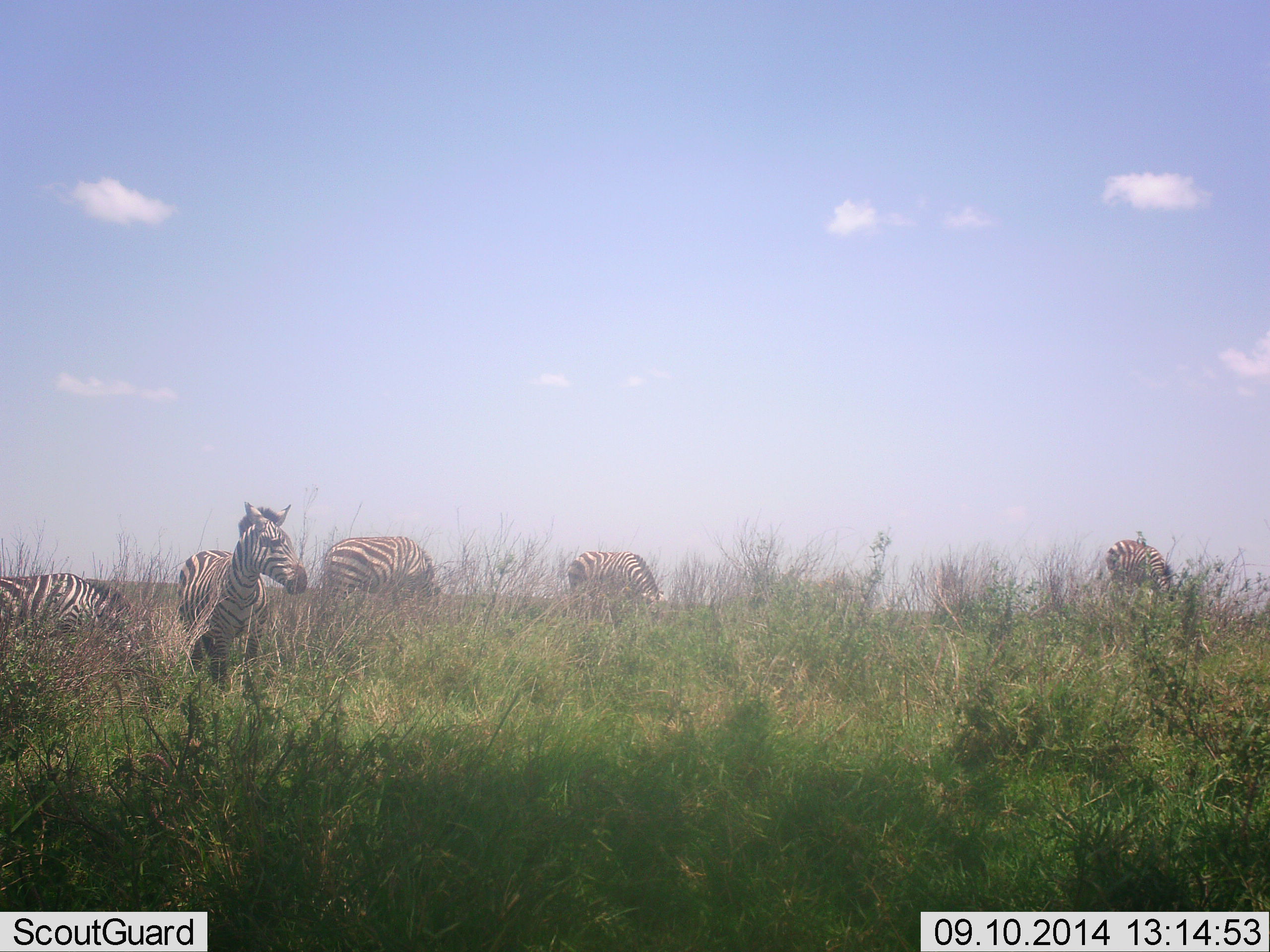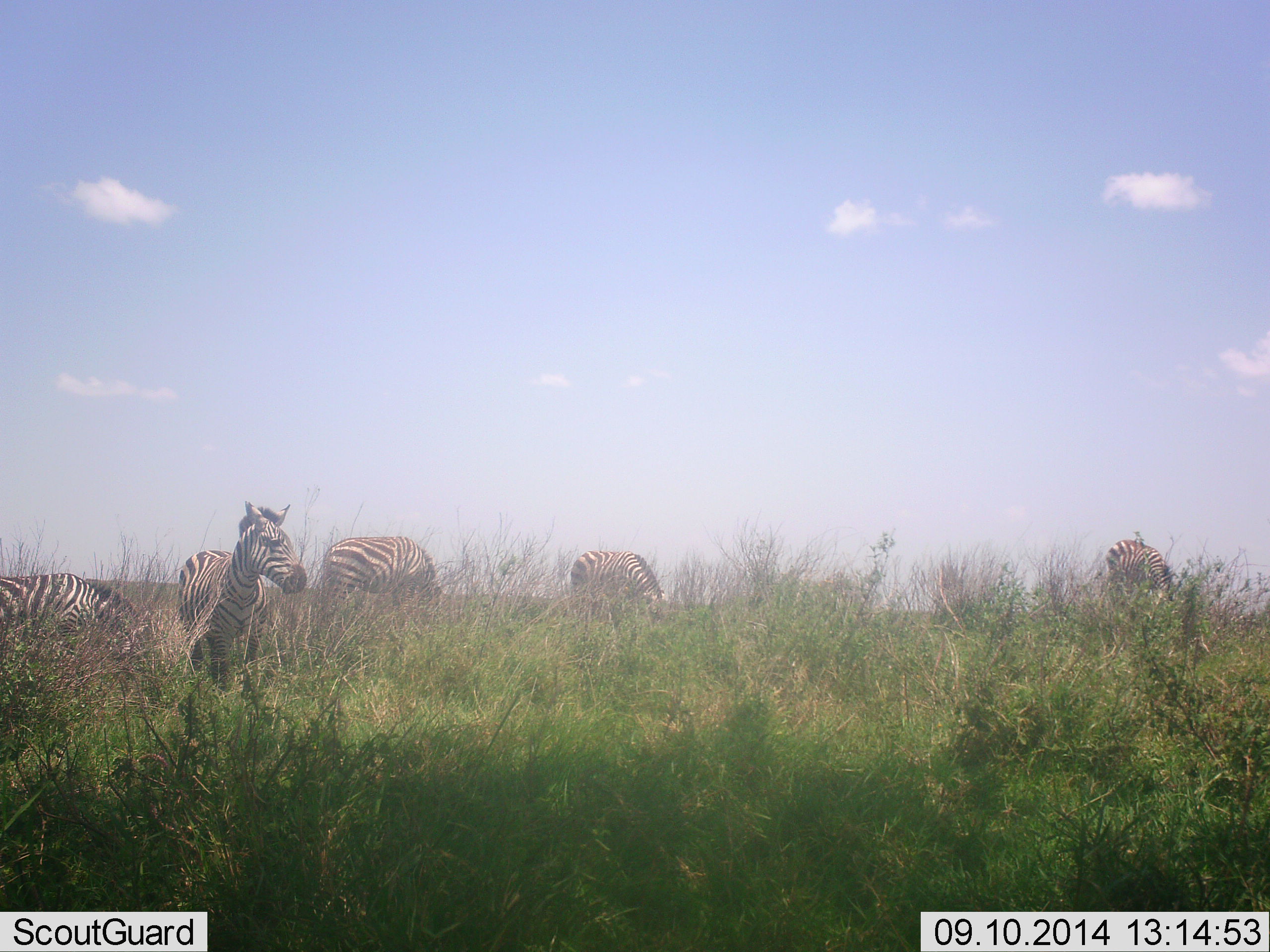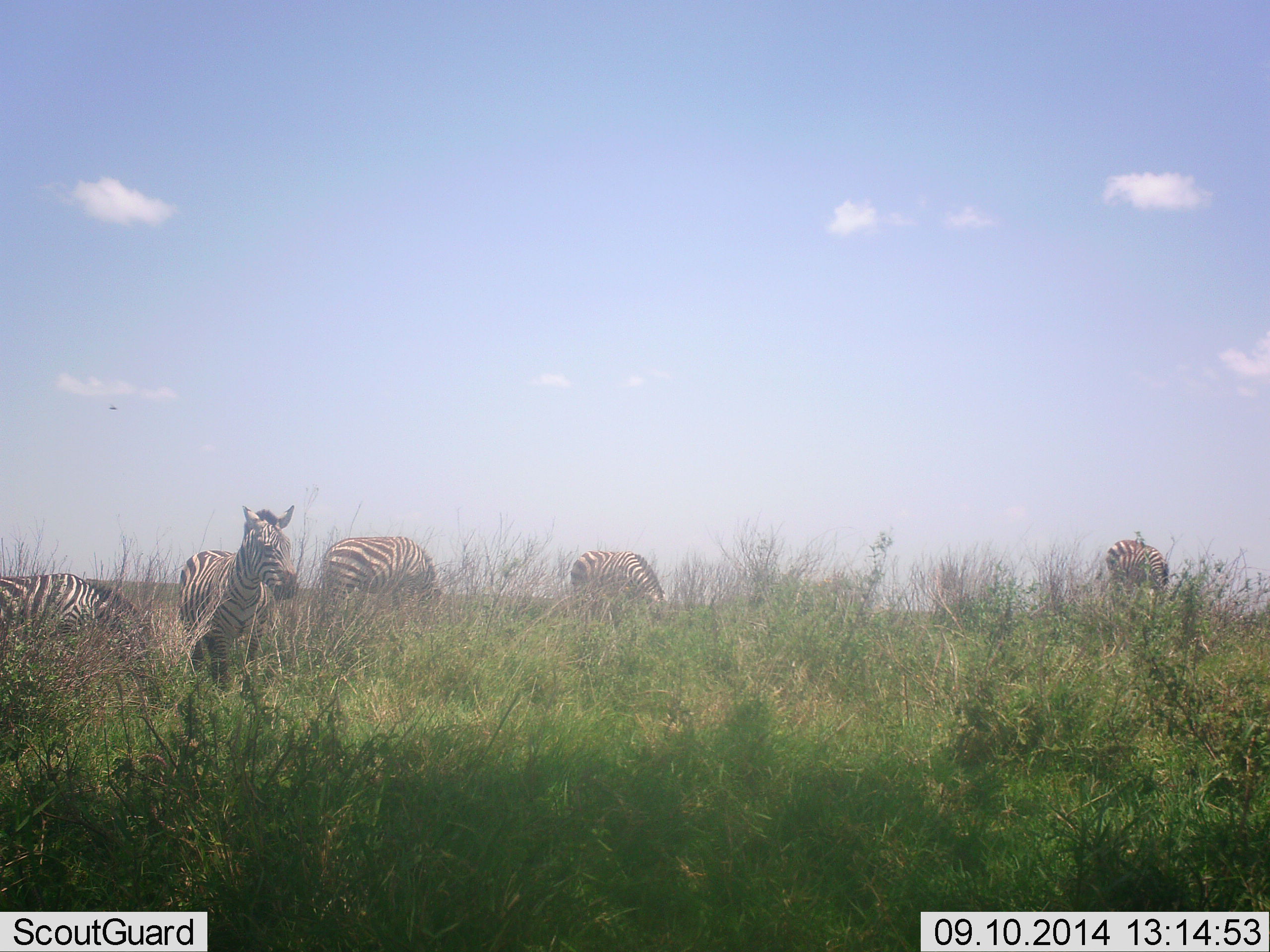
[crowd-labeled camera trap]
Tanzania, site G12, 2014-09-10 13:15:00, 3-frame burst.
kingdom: Animalia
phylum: Chordata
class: Mammalia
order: Perissodactyla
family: Equidae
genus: Equus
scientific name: Equus quagga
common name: plains zebra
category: zebra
Zebra (plains zebra) (Equus quagga), count 5. Behavior (volunteer vote fractions): standing 60%, resting 0%, moving 10%, interacting 0%. Young present (vote fraction): 0%. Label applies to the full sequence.